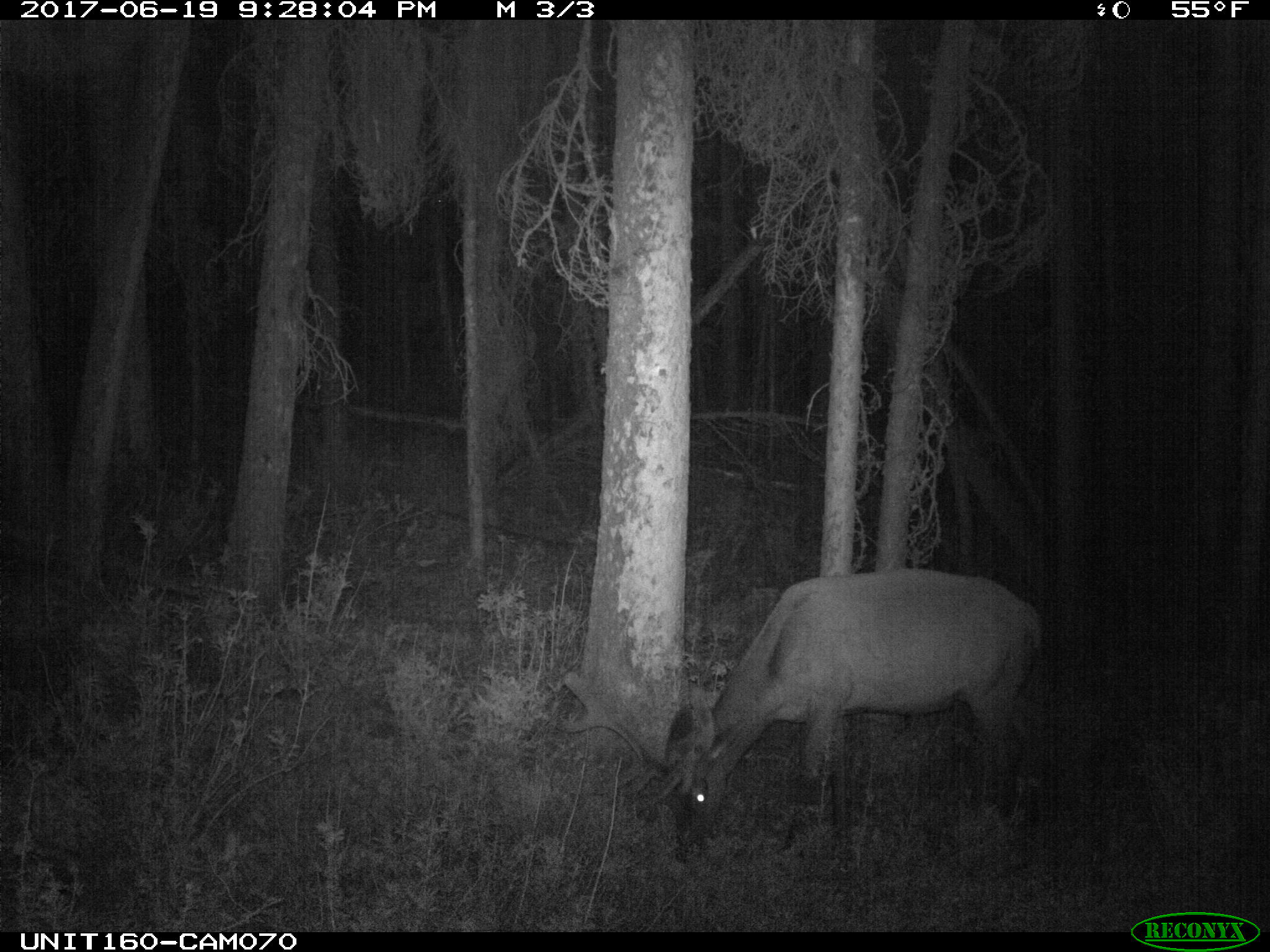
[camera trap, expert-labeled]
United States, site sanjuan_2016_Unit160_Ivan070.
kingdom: Animalia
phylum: Chordata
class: Mammalia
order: Artiodactyla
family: Cervidae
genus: Cervus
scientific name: Cervus elaphus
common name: red deer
Cervus elaphus (red deer).